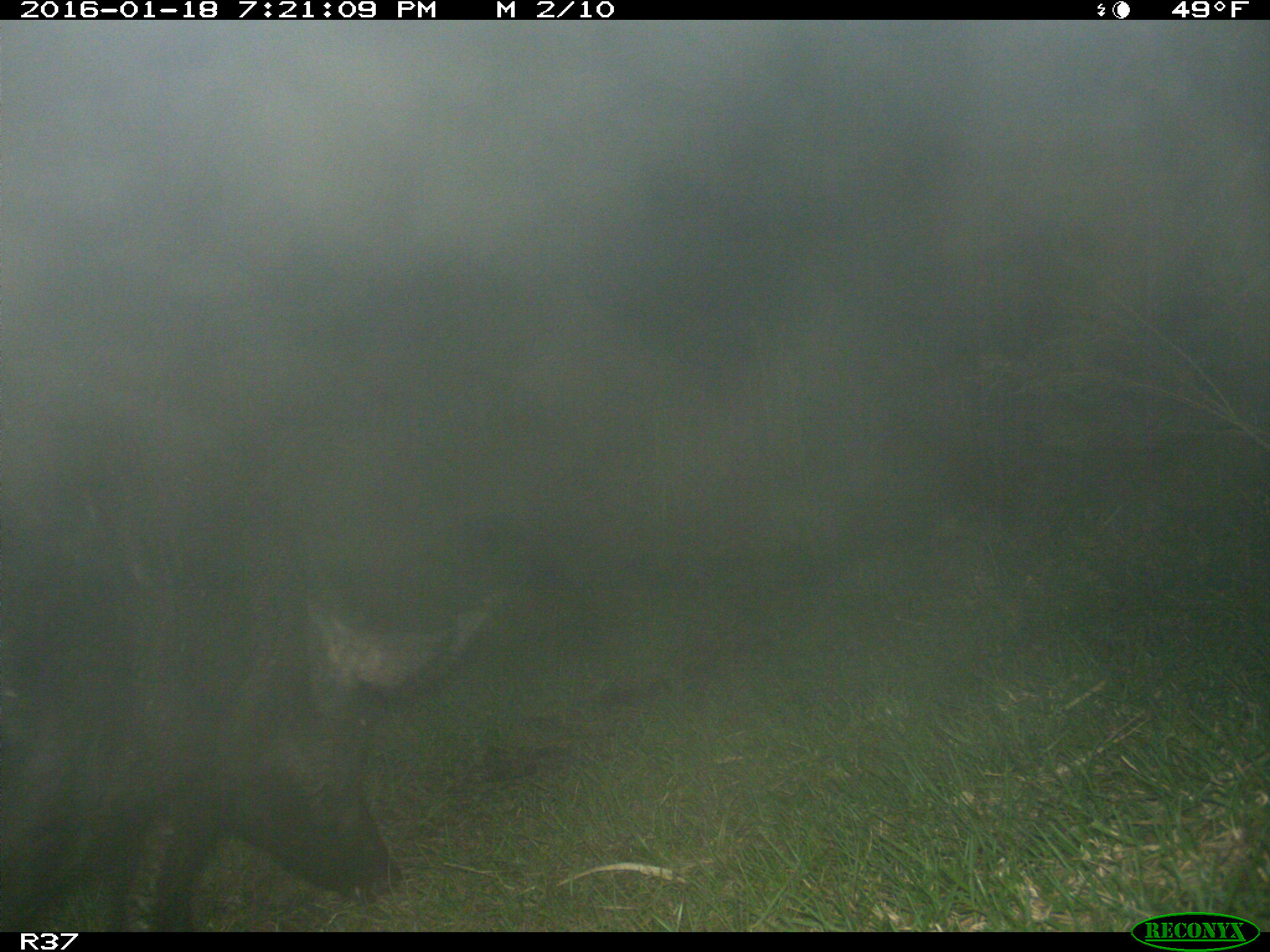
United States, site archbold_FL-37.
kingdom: Animalia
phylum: Chordata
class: Mammalia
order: Artiodactyla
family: Suidae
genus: Sus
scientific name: Sus scrofa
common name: wild boar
Sus scrofa (wild boar).